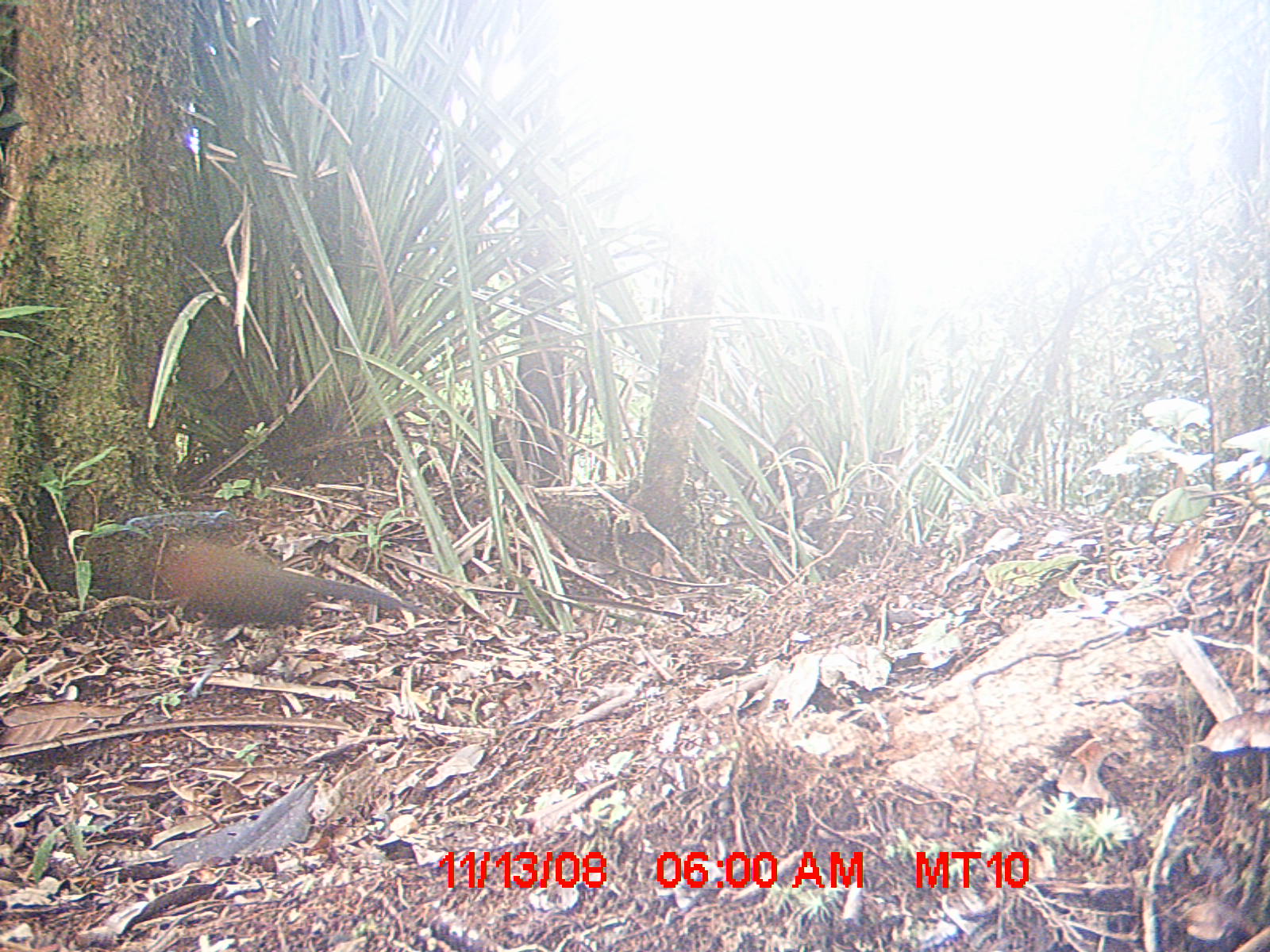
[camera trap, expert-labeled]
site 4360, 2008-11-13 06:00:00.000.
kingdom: Animalia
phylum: Chordata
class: Aves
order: Coraciiformes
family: Brachypteraciidae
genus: Brachypteracias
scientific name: Brachypteracias squamiger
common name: scaly ground-roller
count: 2